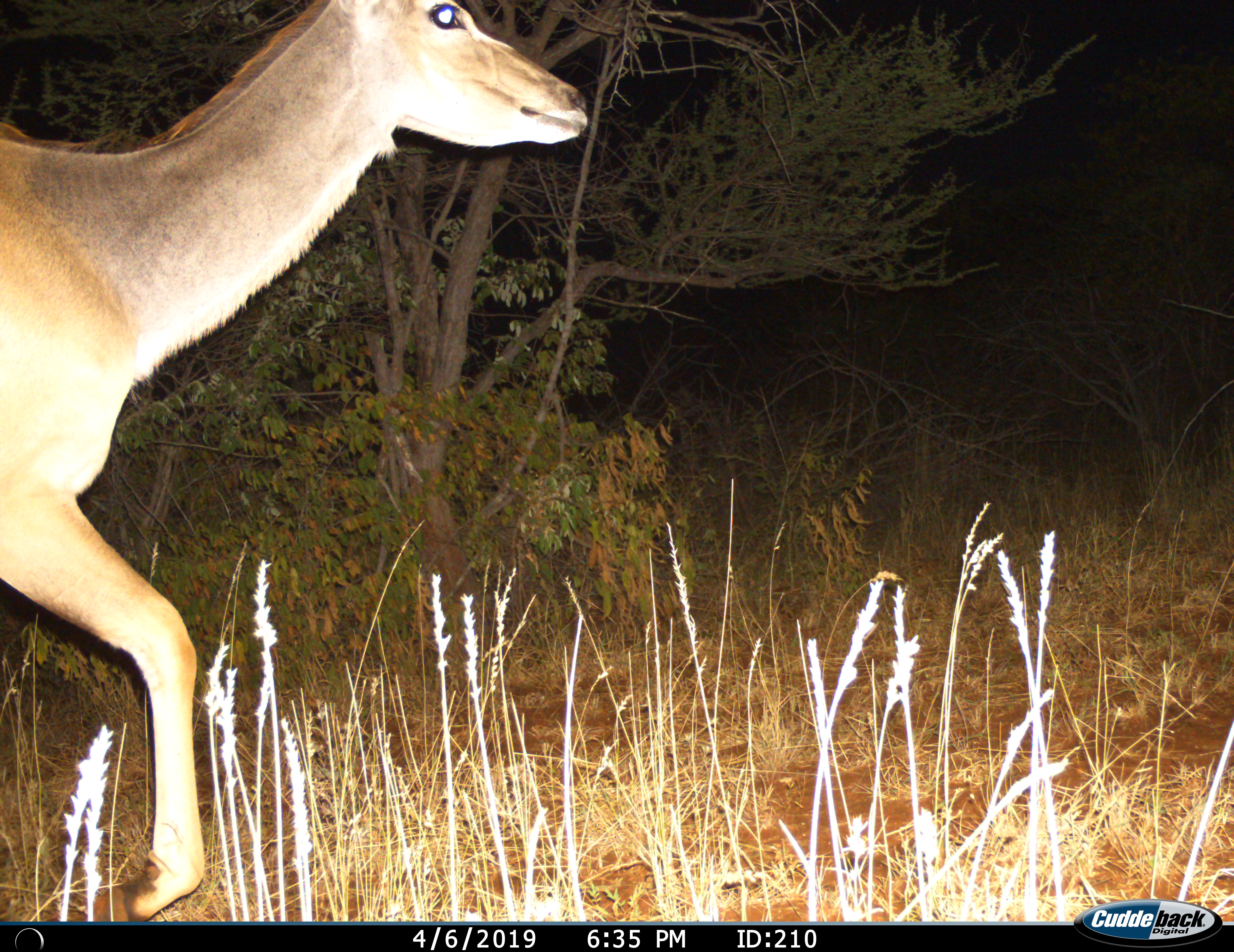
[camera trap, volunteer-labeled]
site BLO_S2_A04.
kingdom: Animalia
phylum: Chordata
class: Mammalia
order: Artiodactyla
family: Bovidae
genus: Tragelaphus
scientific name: Tragelaphus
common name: kudu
Kudu (Tragelaphus), count 1. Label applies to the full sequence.